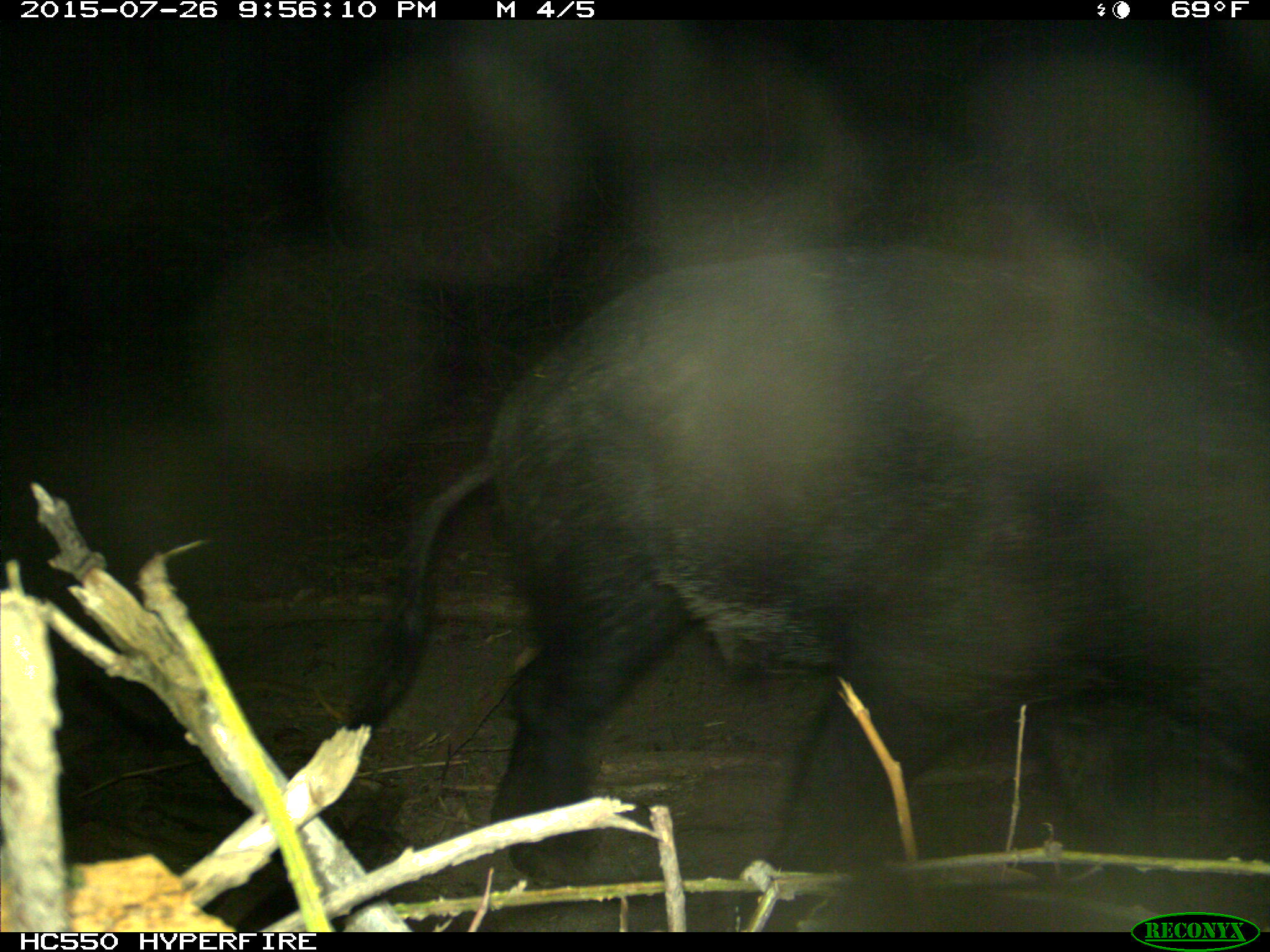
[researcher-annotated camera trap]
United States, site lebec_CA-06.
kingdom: Animalia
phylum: Chordata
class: Mammalia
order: Artiodactyla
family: Suidae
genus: Sus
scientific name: Sus scrofa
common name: wild boar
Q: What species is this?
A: Sus scrofa (wild boar).